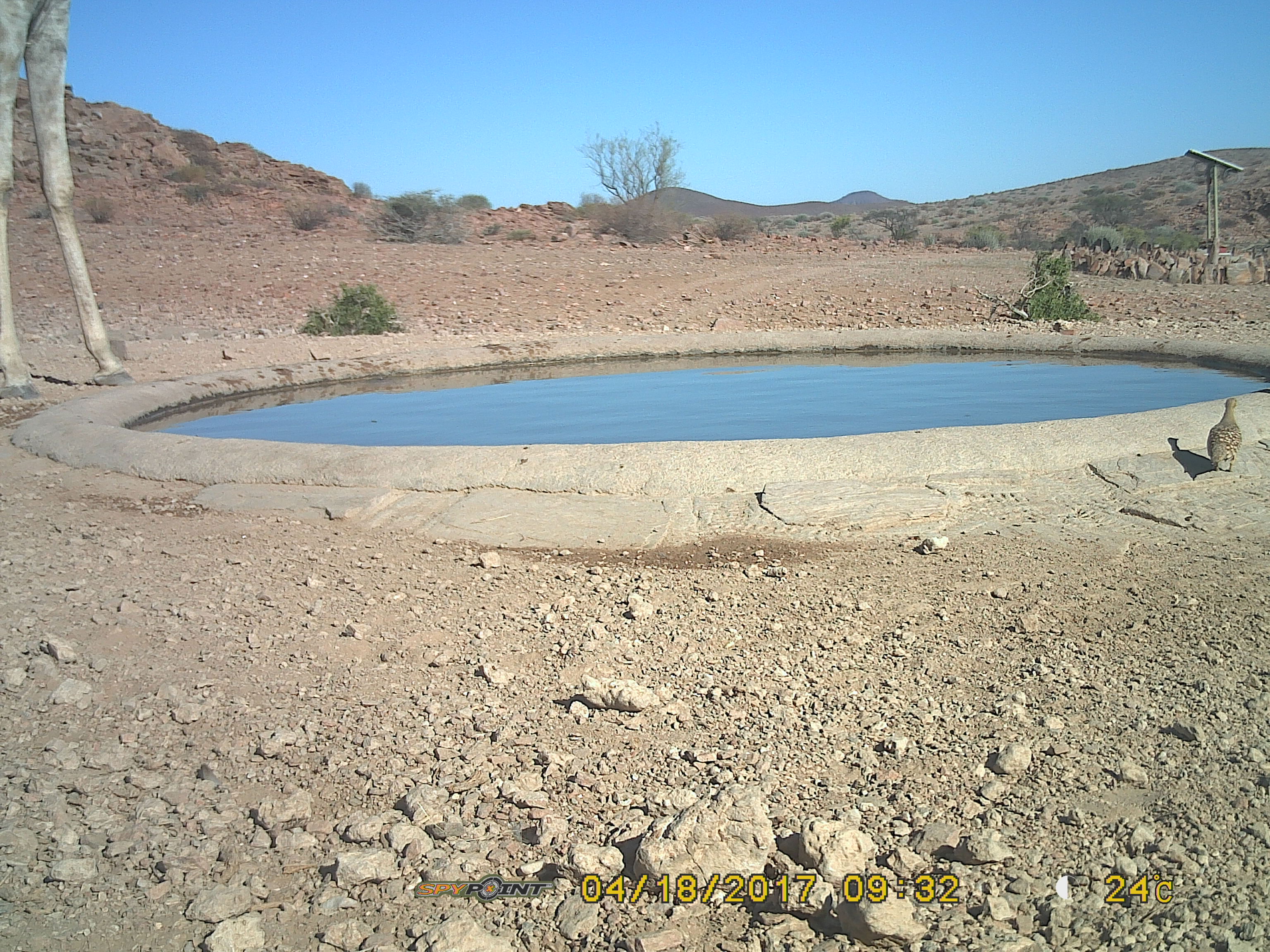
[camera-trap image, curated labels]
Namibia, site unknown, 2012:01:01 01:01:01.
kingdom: Animalia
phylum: Chordata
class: Mammalia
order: Artiodactyla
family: Giraffidae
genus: Giraffa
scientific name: Giraffa camelopardalis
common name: giraffe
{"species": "Giraffa camelopardalis (giraffe)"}